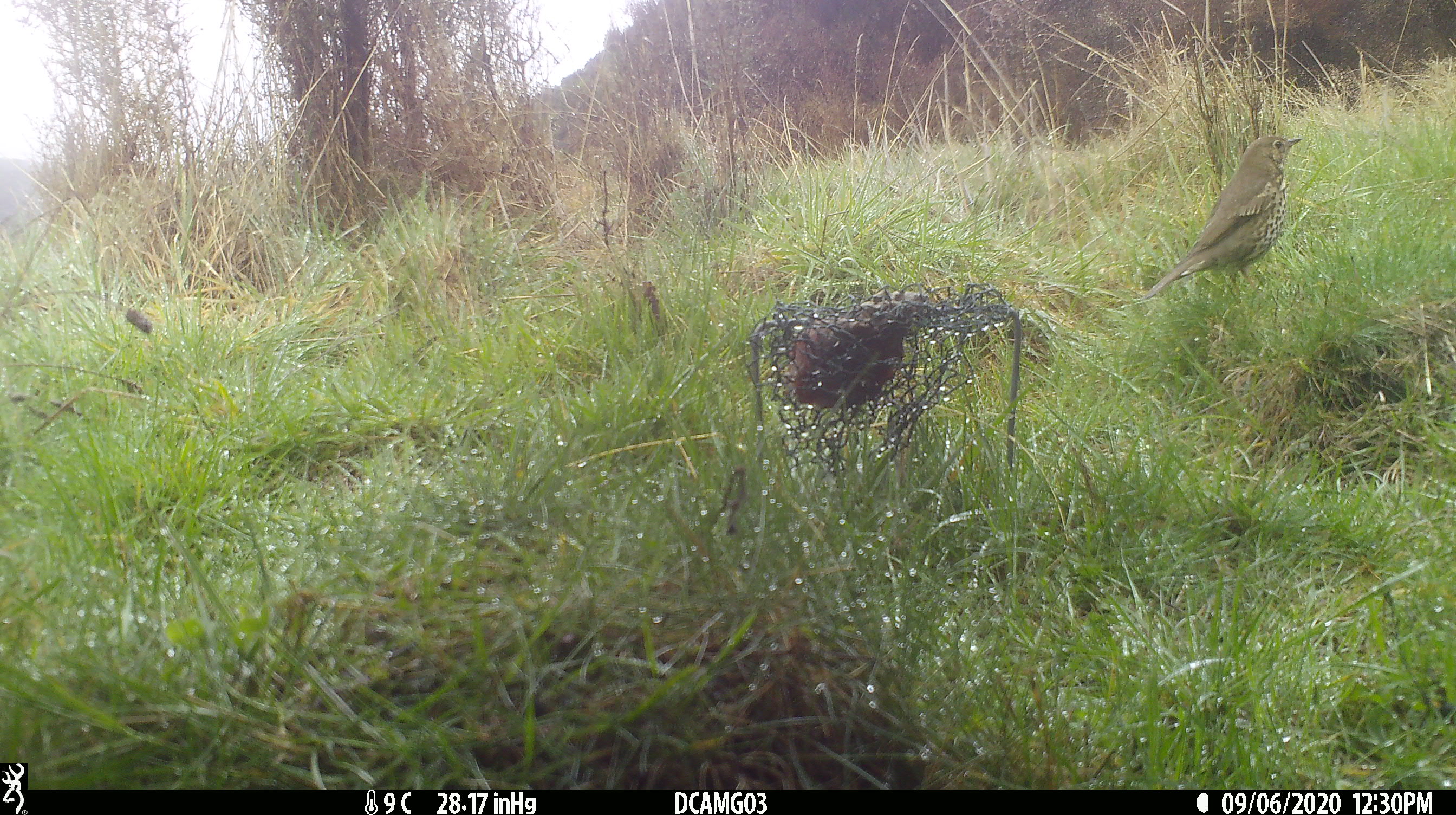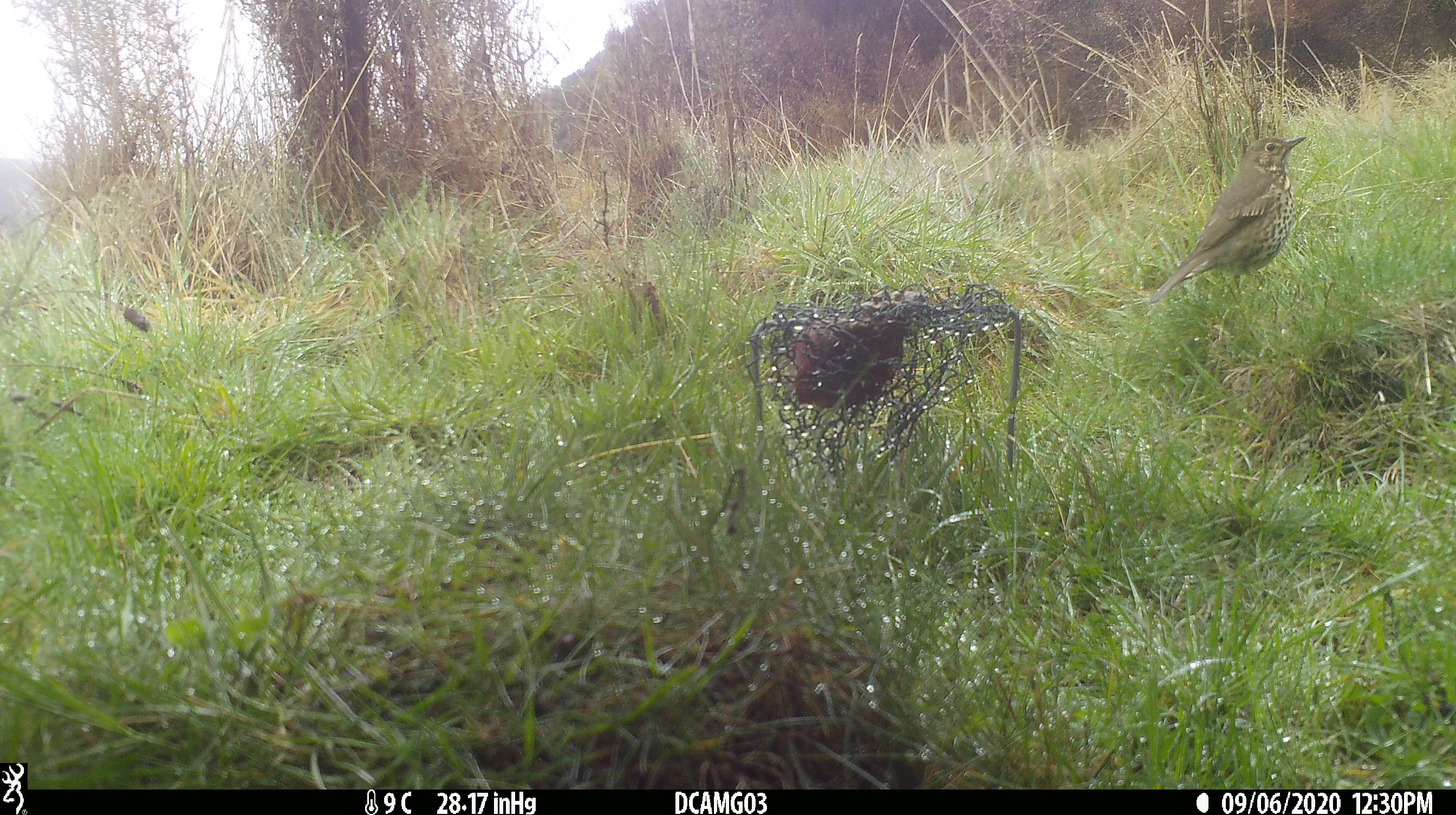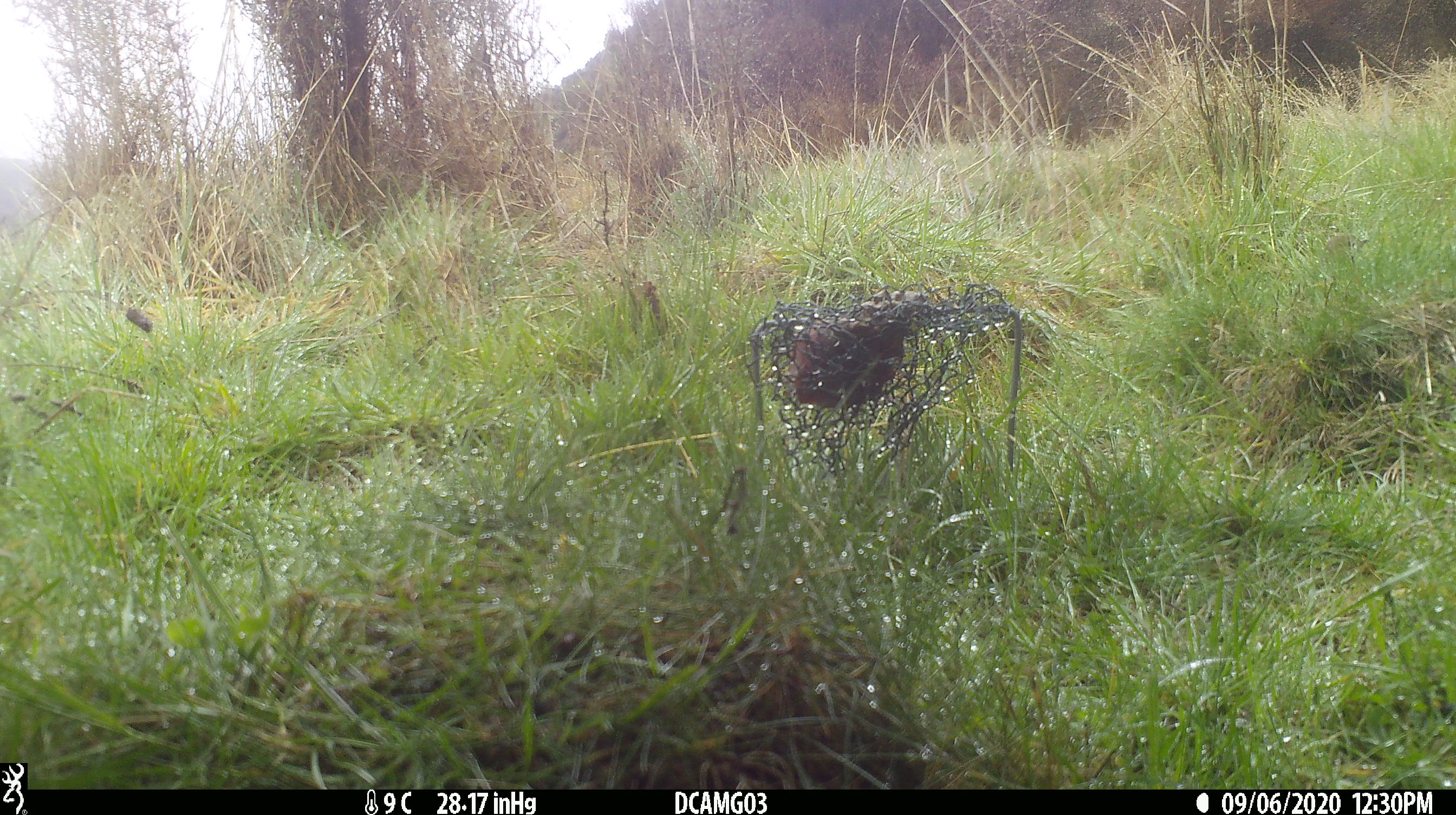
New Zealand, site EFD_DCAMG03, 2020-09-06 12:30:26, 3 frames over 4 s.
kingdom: Animalia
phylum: Chordata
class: Aves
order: Passeriformes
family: Turdidae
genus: Turdus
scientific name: Turdus philomelos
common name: song thrush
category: thrush